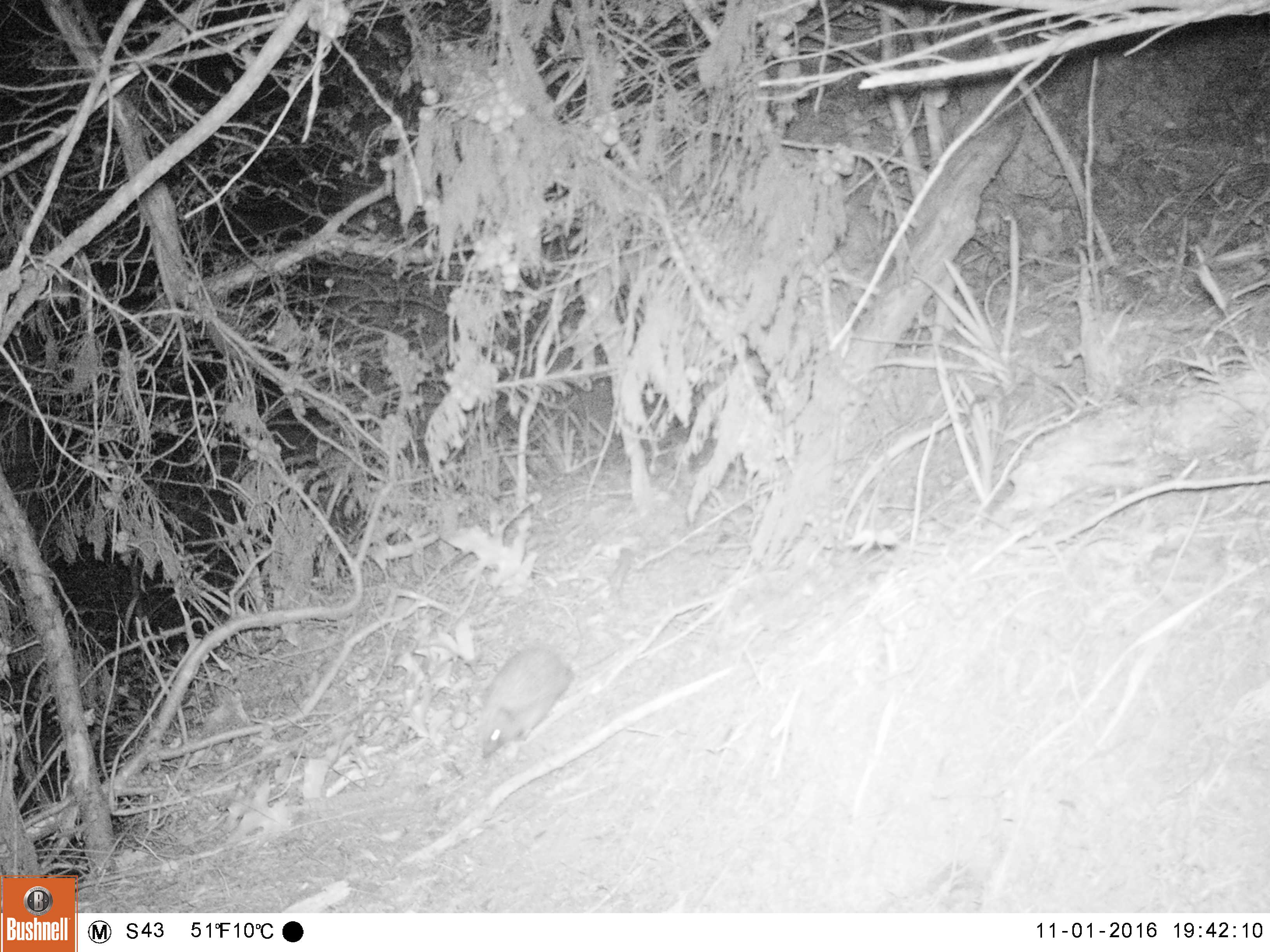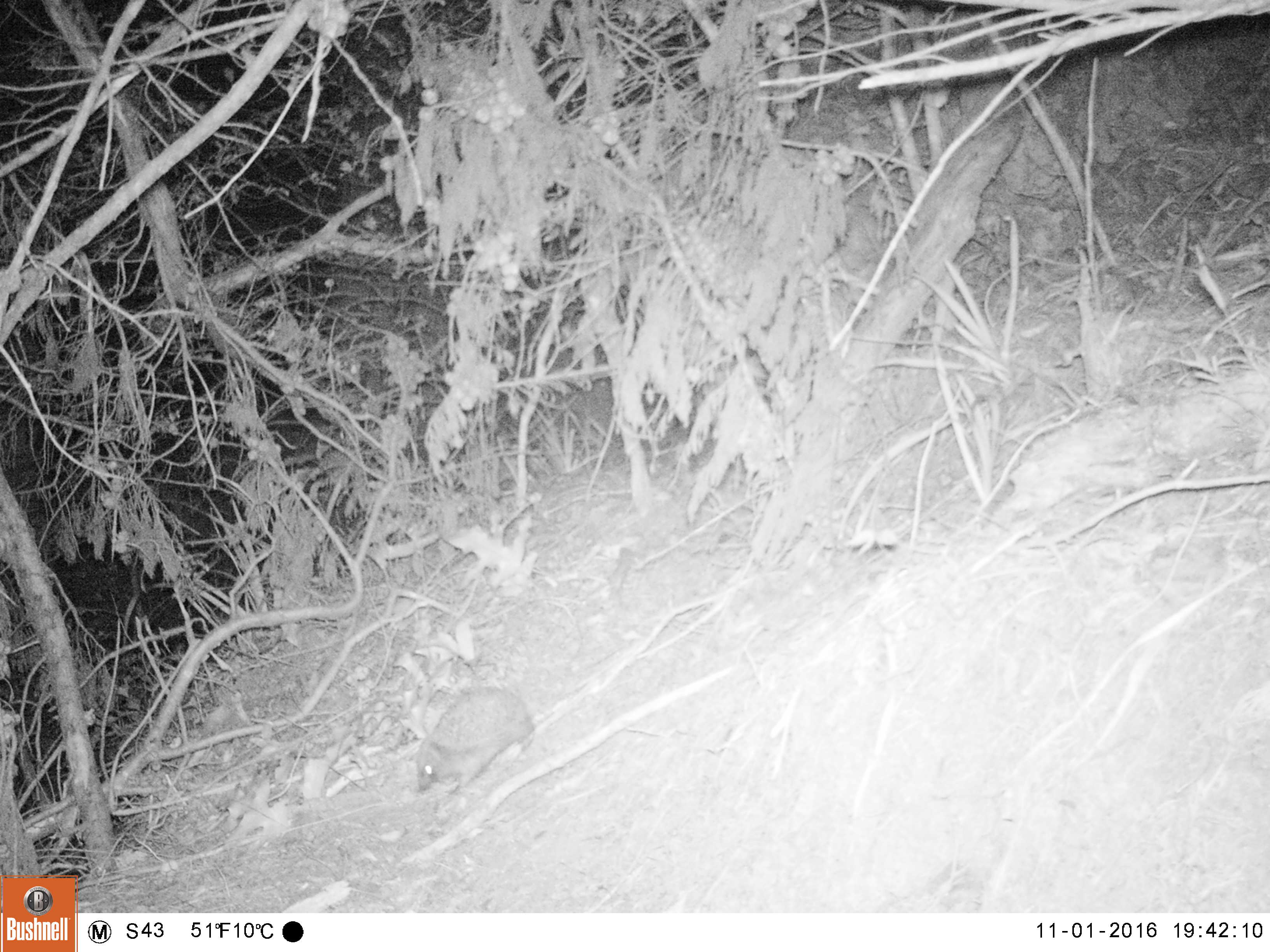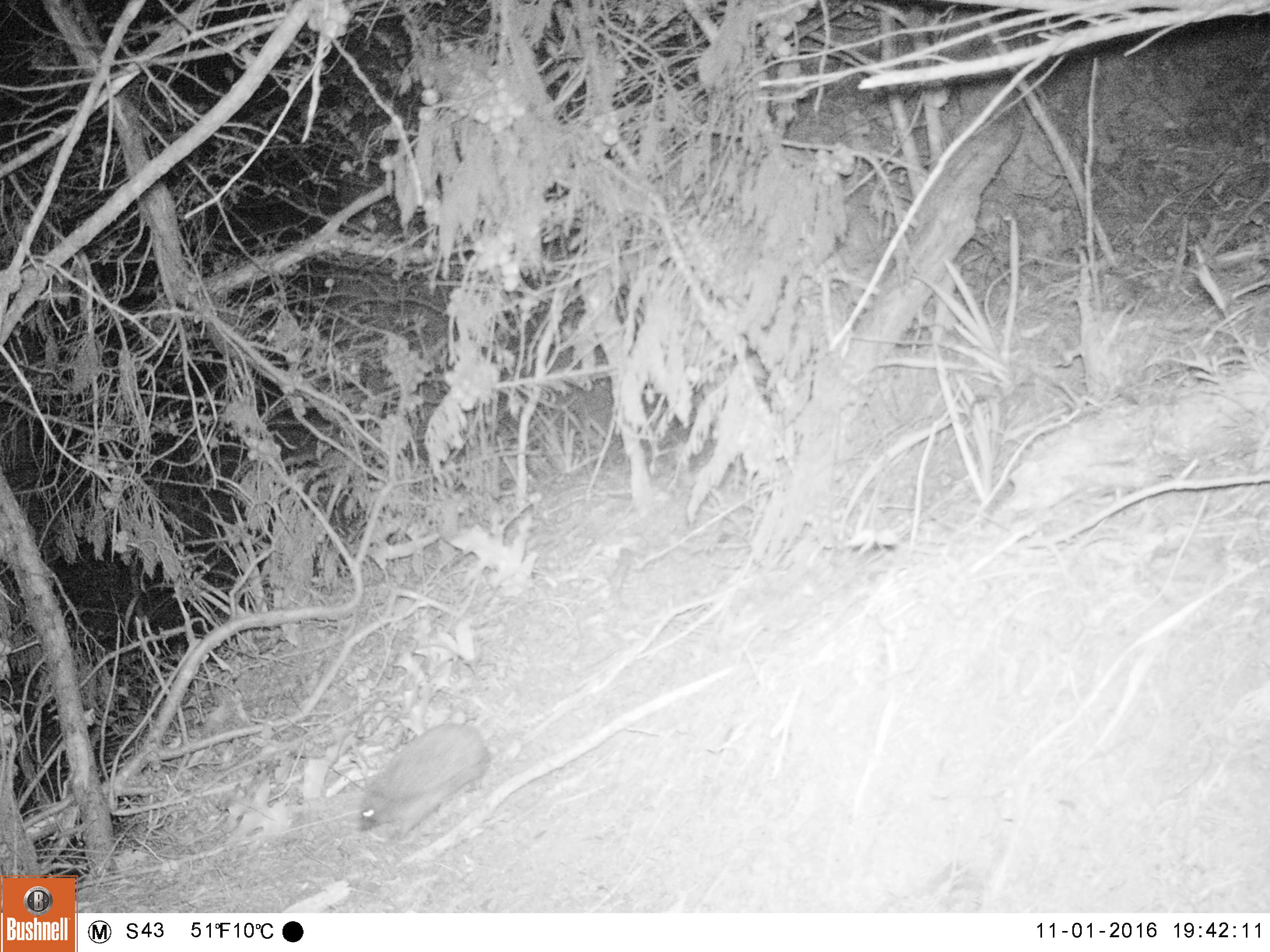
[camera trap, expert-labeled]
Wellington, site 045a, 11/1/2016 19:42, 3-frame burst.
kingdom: Animalia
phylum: Chordata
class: Mammalia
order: Eulipotyphla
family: Erinaceidae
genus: Erinaceus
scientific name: Erinaceus europaeus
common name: hedgehog